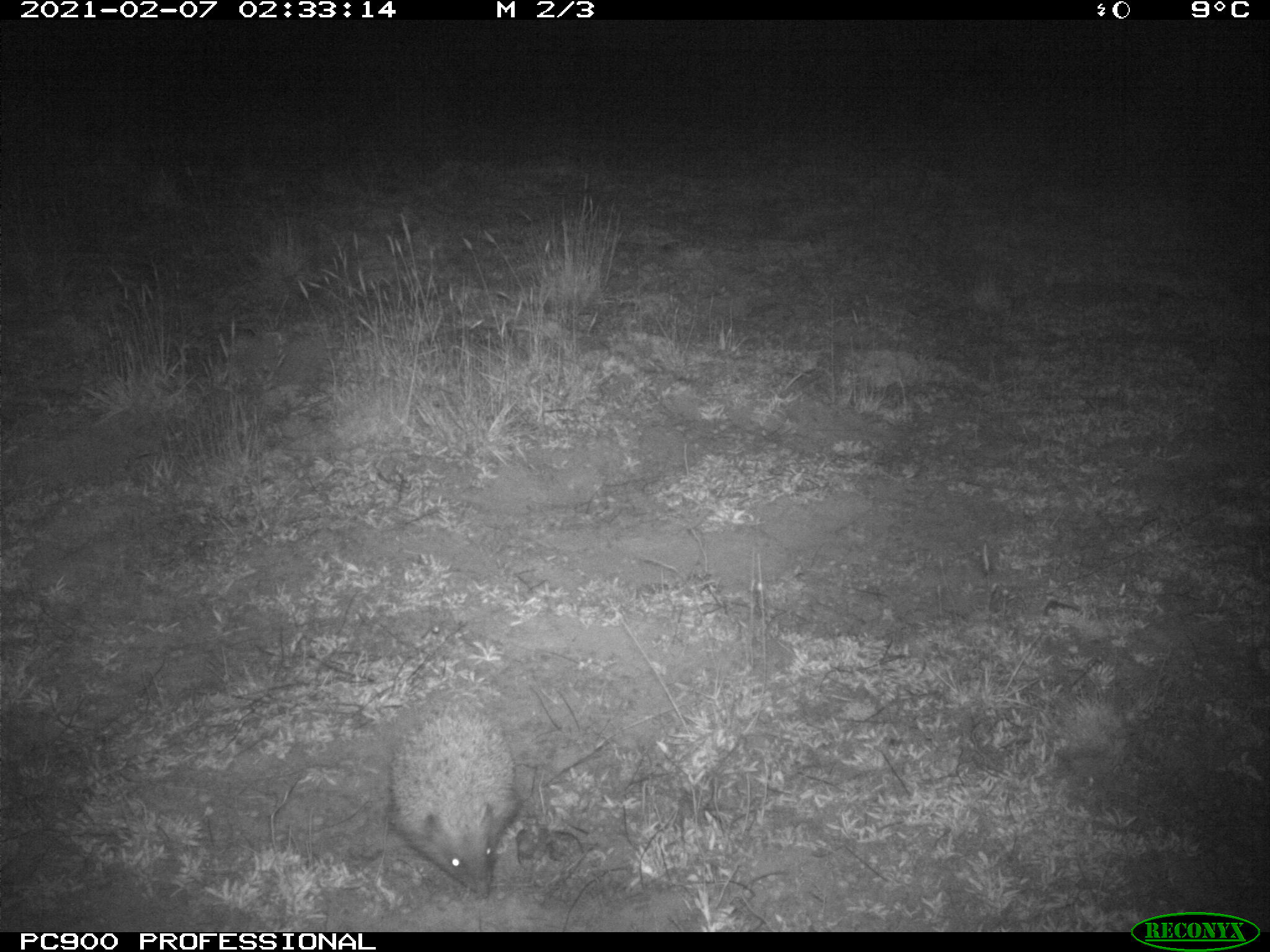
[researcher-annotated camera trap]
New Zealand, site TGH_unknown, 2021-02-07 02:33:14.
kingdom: Animalia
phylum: Chordata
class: Mammalia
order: Eulipotyphla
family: Erinaceidae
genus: Erinaceus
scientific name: Erinaceus europaeus europaeus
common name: european hedgehog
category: hedgehog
Hedgehog (european hedgehog) (Erinaceus europaeus europaeus).